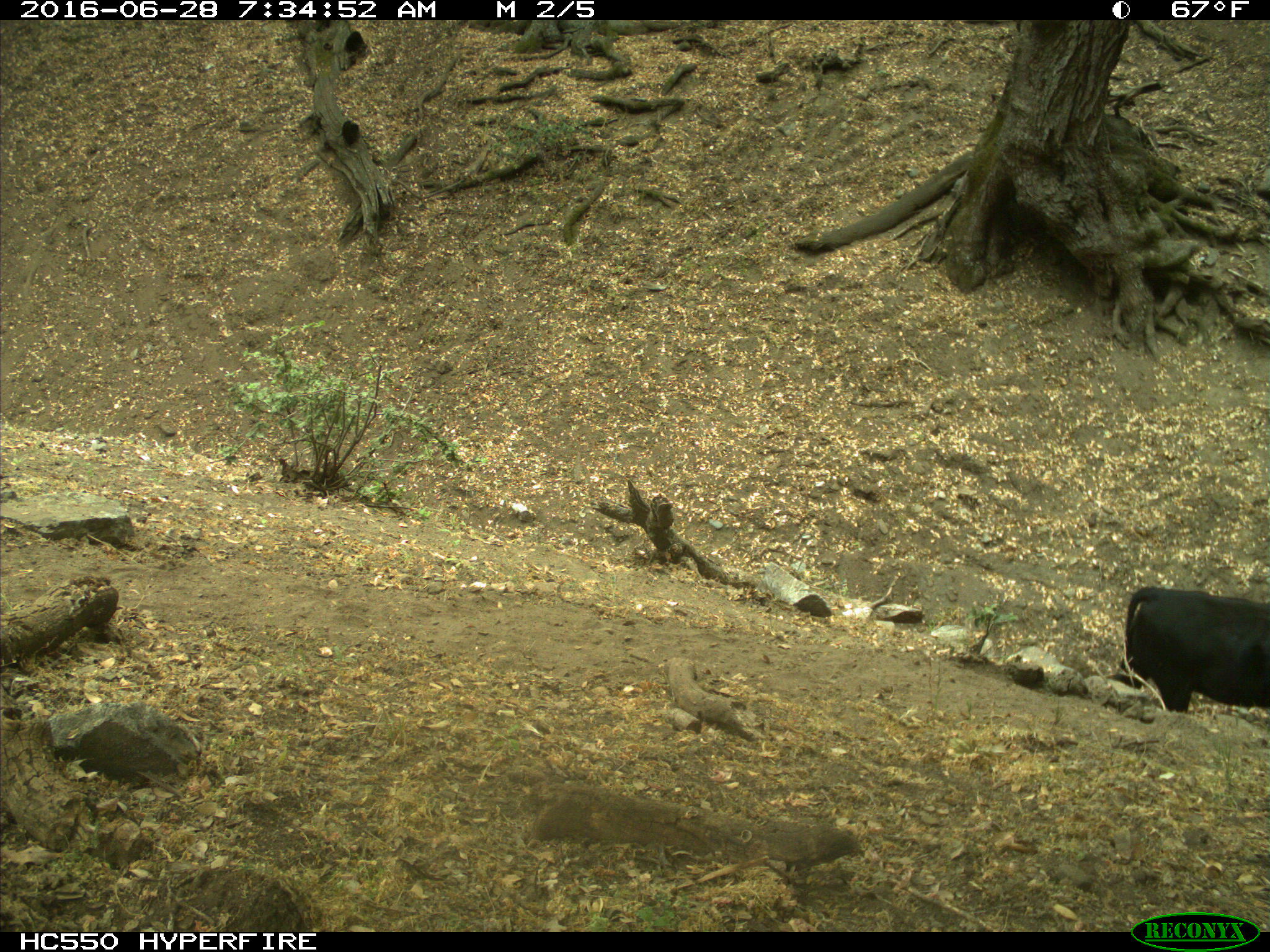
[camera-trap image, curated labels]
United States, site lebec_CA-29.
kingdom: Animalia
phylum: Chordata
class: Mammalia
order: Artiodactyla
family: Bovidae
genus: Bos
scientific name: Bos taurus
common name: domestic cow